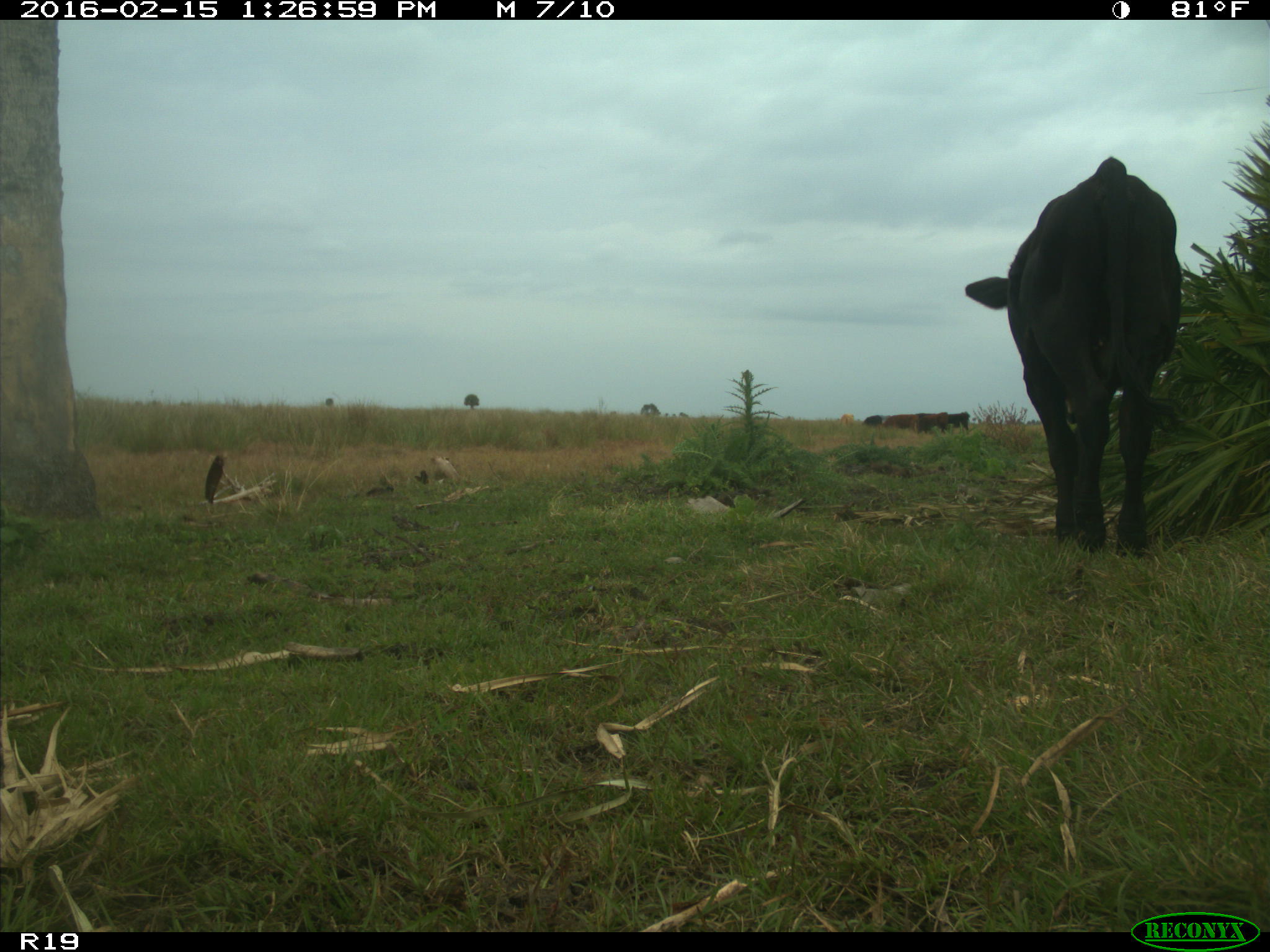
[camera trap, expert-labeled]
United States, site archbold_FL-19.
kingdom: Animalia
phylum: Chordata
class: Mammalia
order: Artiodactyla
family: Bovidae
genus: Bos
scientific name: Bos taurus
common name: domestic cow